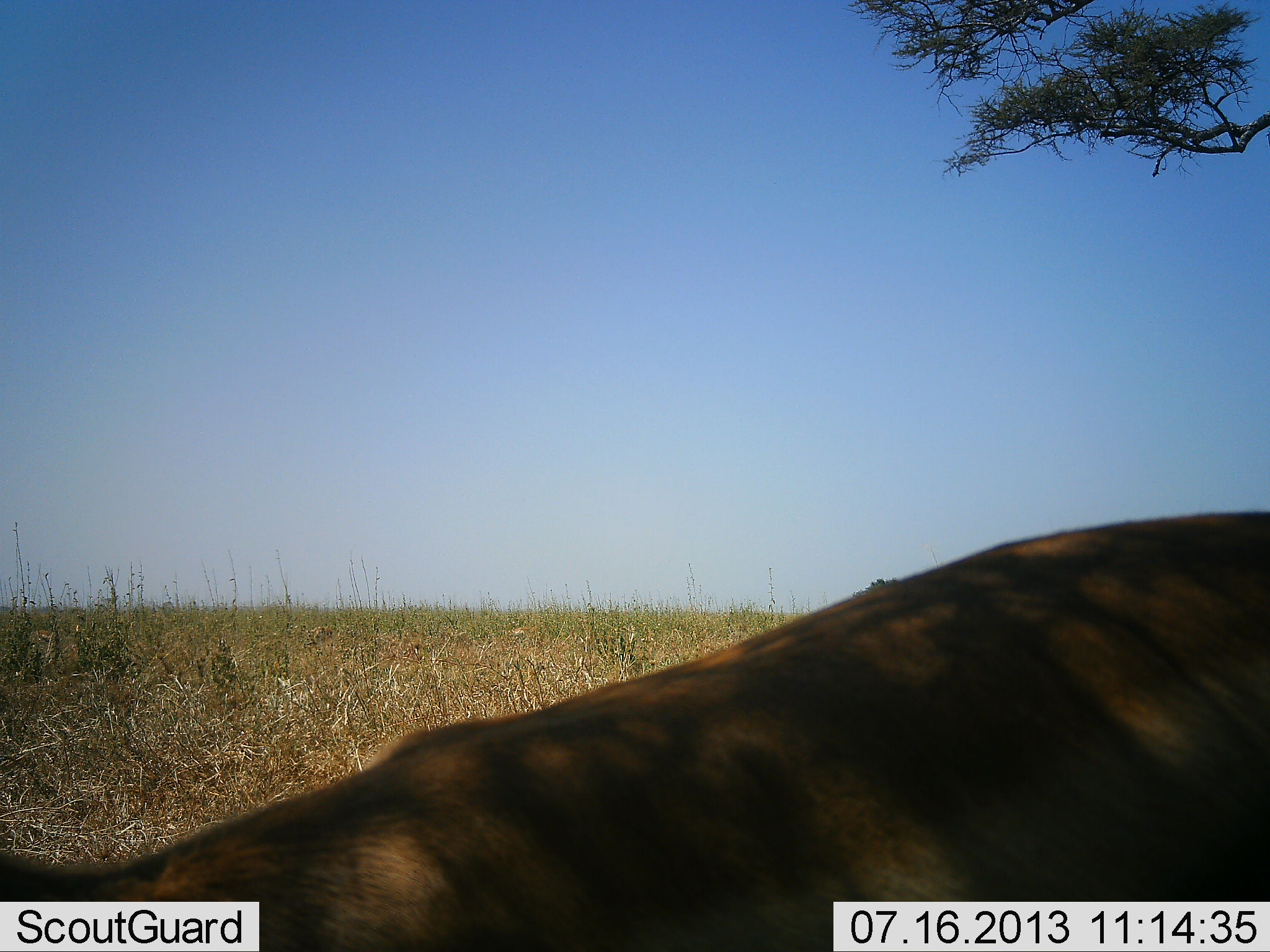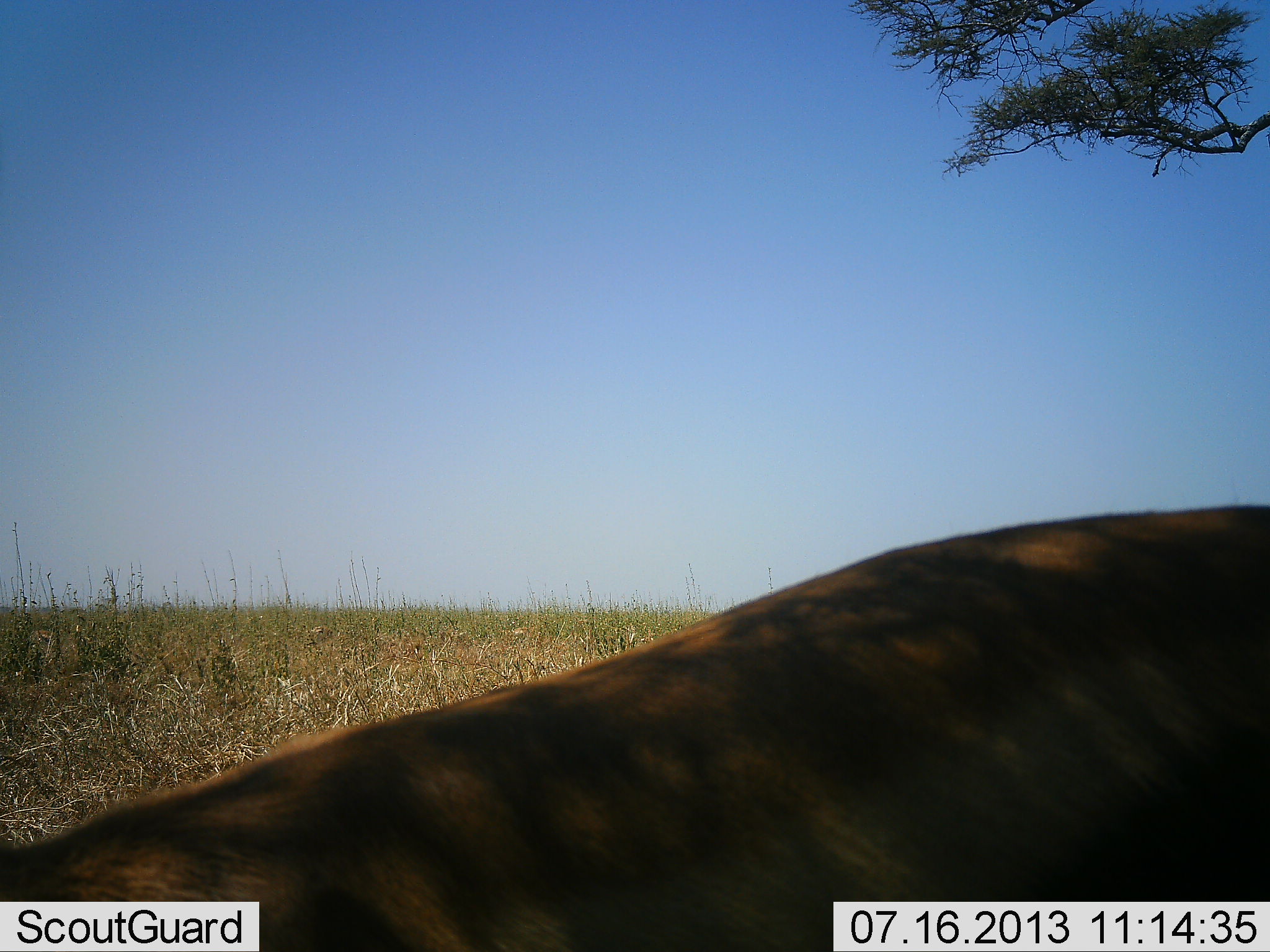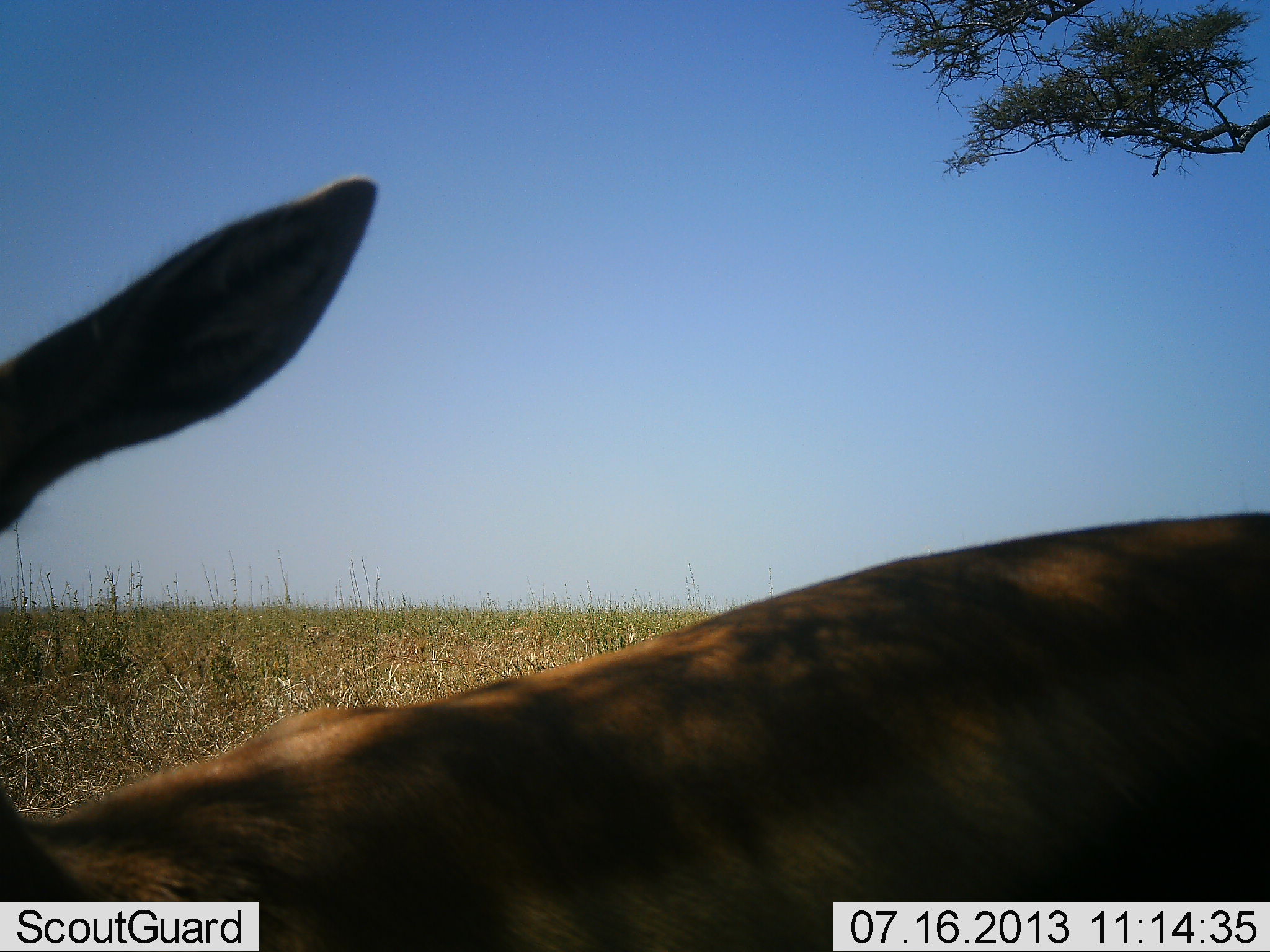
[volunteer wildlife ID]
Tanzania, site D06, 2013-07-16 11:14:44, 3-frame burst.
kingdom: Animalia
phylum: Chordata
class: Mammalia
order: Artiodactyla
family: Bovidae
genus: Eudorcas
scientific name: Eudorcas thomsonii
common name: thomson's gazelle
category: gazellethomsons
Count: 1.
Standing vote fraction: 67%.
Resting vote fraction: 17%.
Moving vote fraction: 17%.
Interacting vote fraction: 0%.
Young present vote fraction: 0%.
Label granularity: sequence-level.